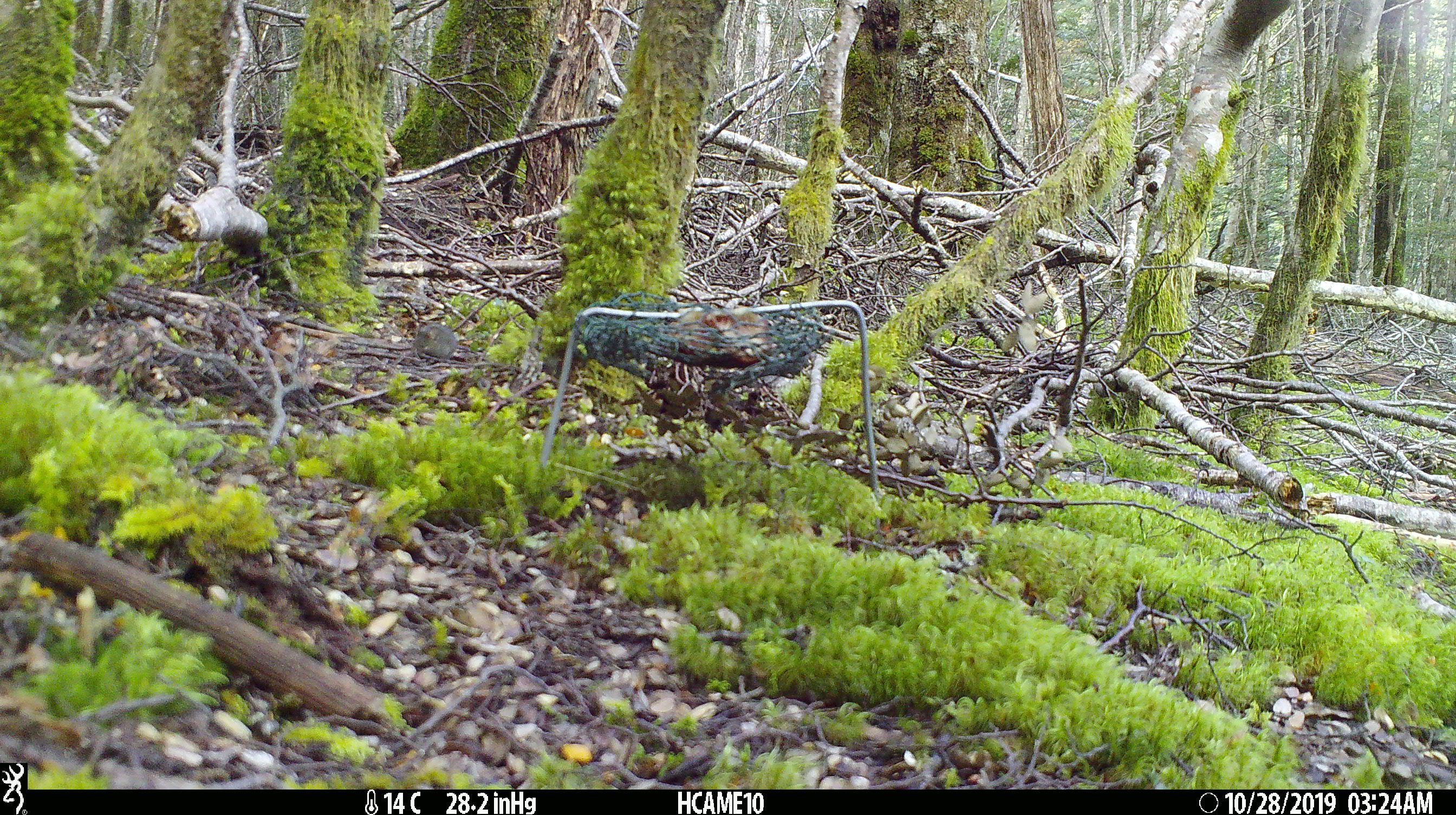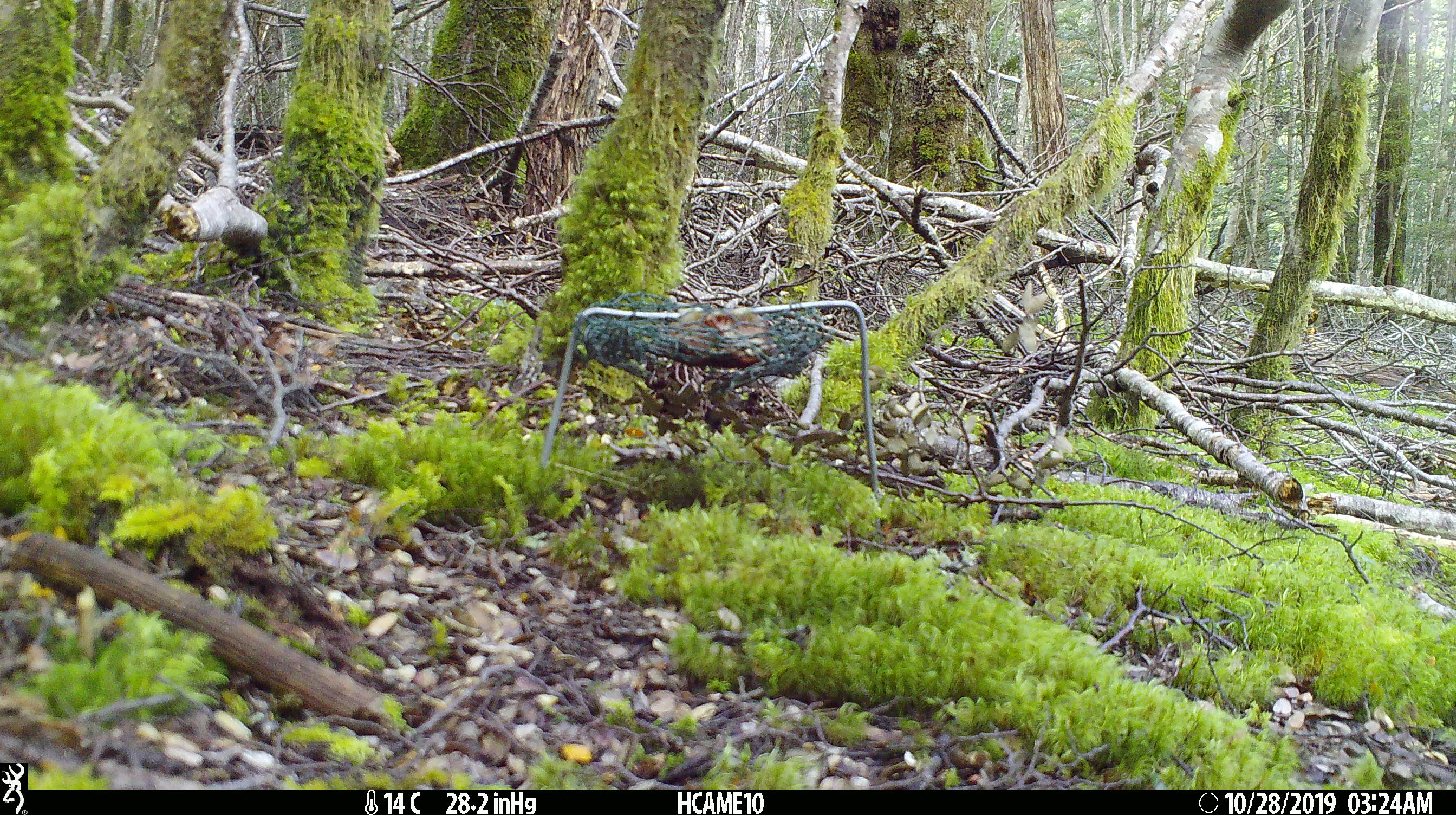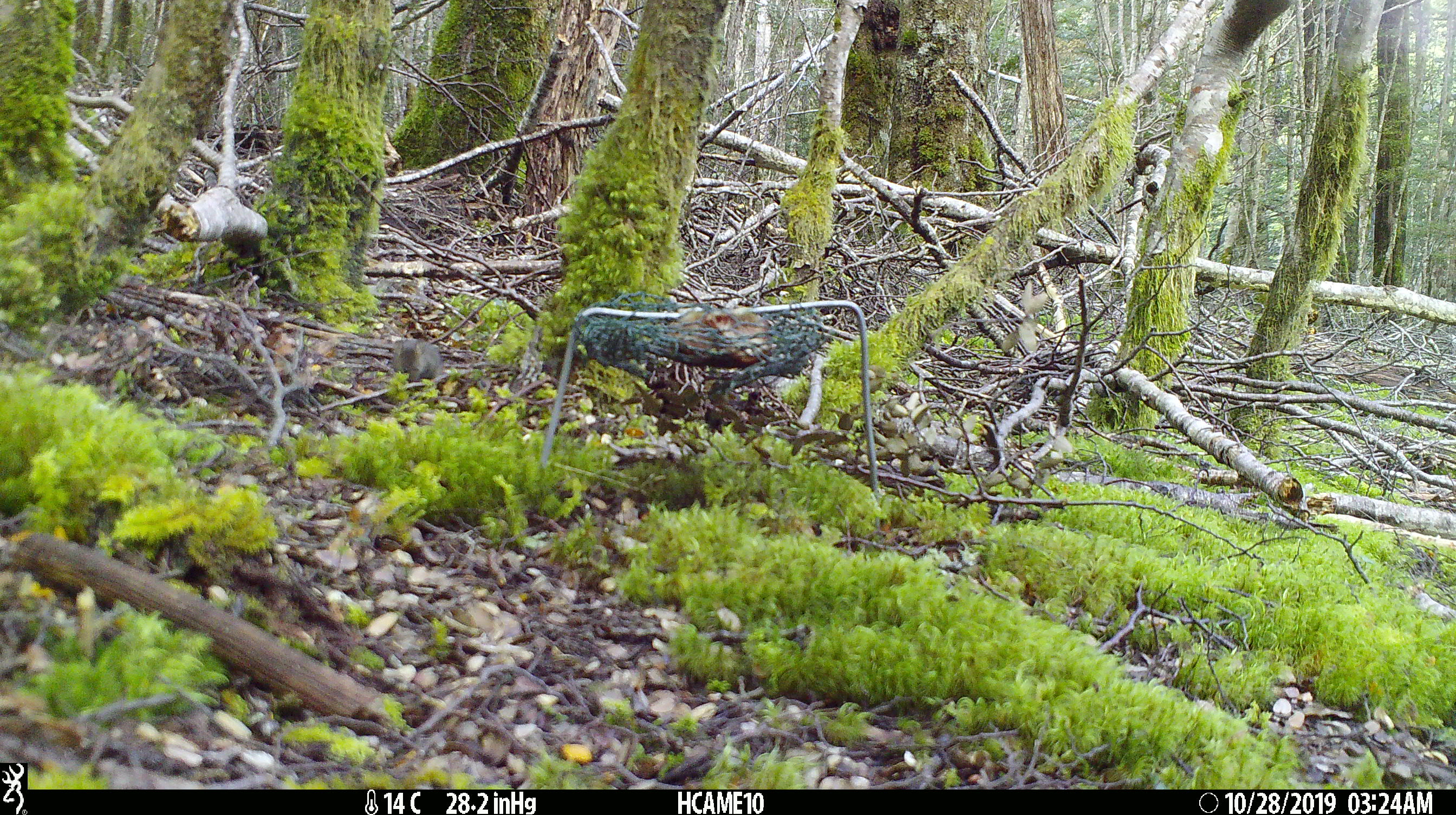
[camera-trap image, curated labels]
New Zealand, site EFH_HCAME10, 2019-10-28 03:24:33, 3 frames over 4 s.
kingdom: Animalia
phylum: Chordata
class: Mammalia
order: Rodentia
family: Muridae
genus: Mus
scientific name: Mus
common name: mouse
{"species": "mouse (Mus)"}